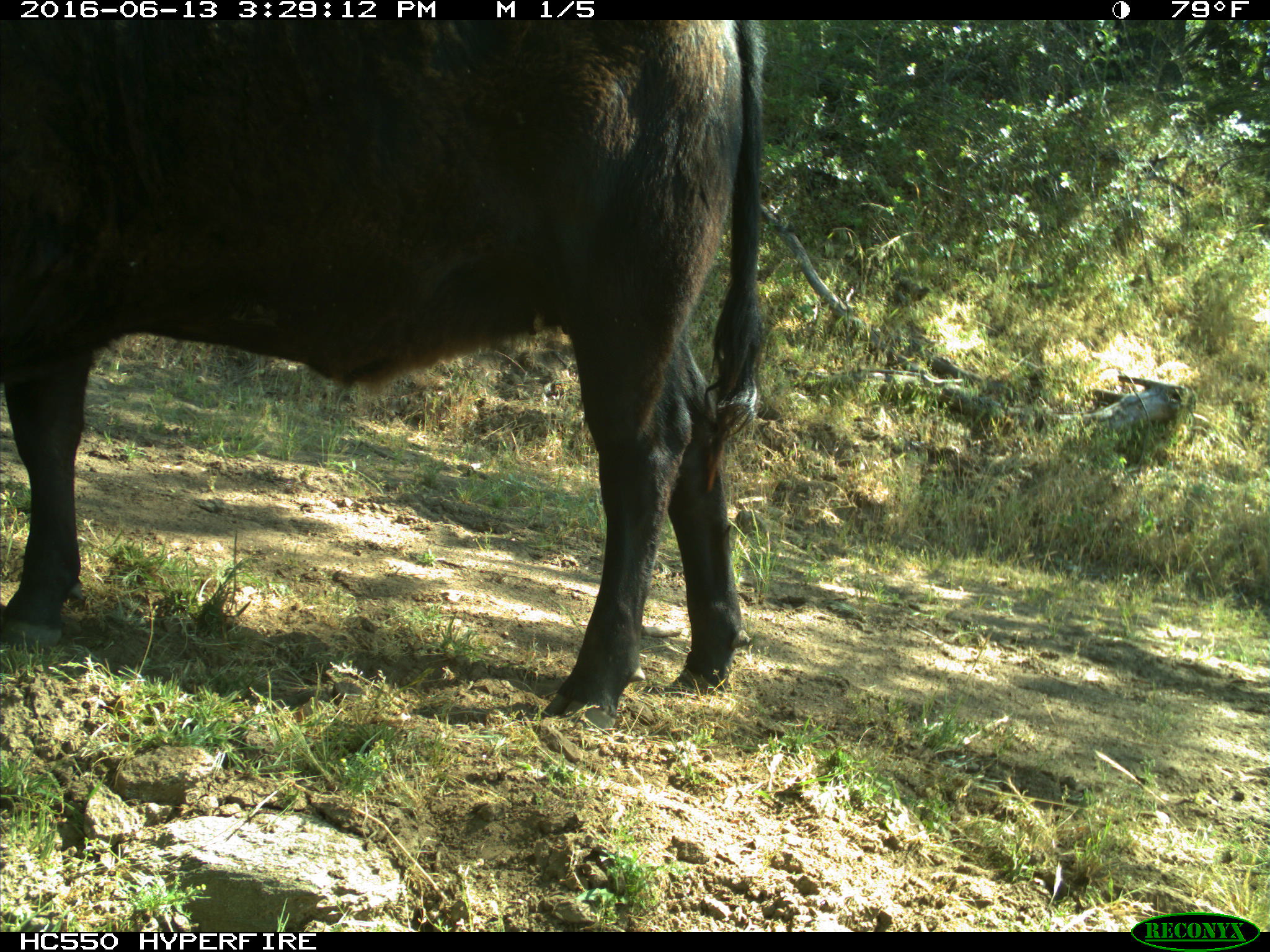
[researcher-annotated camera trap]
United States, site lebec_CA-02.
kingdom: Animalia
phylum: Chordata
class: Mammalia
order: Artiodactyla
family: Bovidae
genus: Bos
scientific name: Bos taurus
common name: domestic cow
Bos taurus (domestic cow).